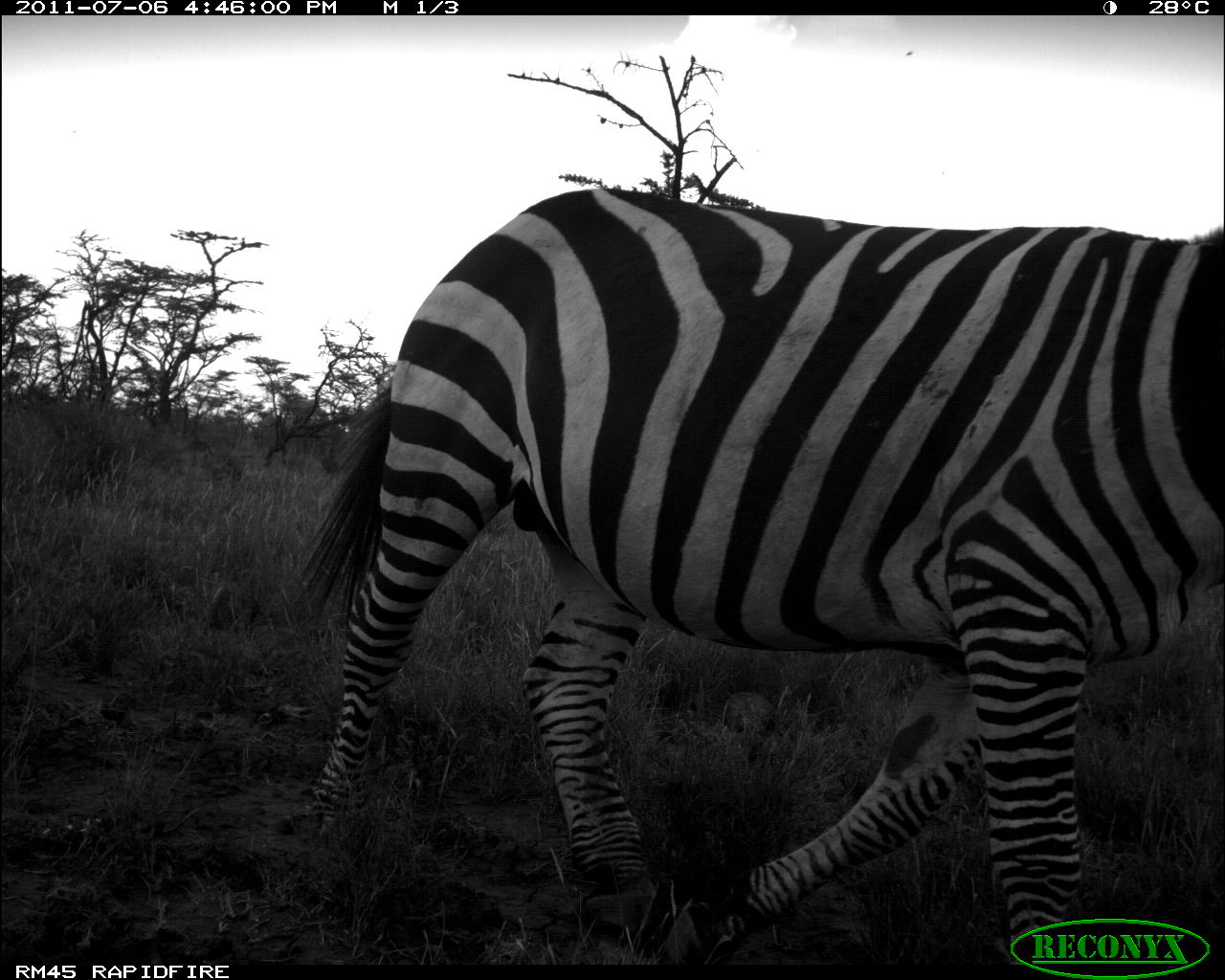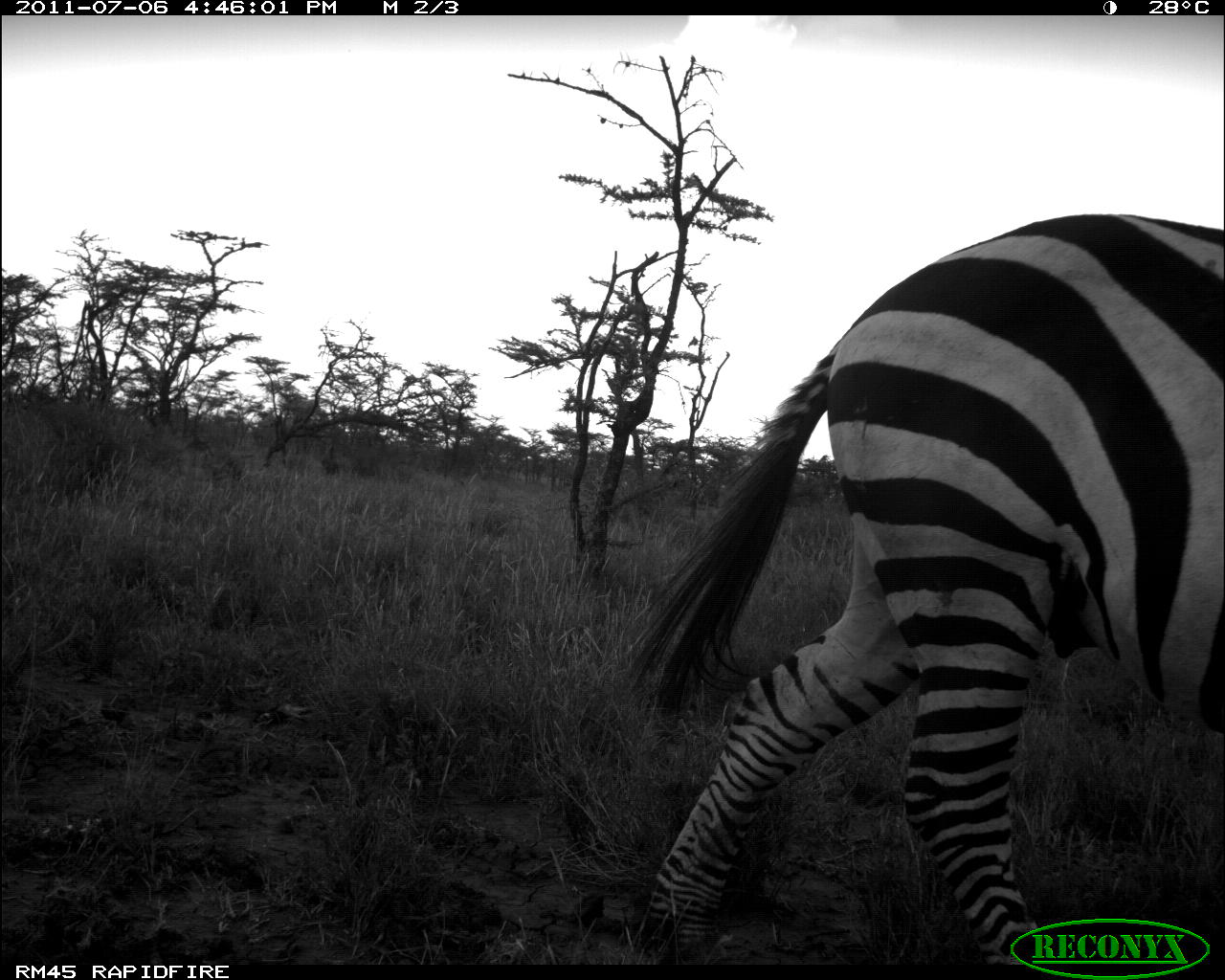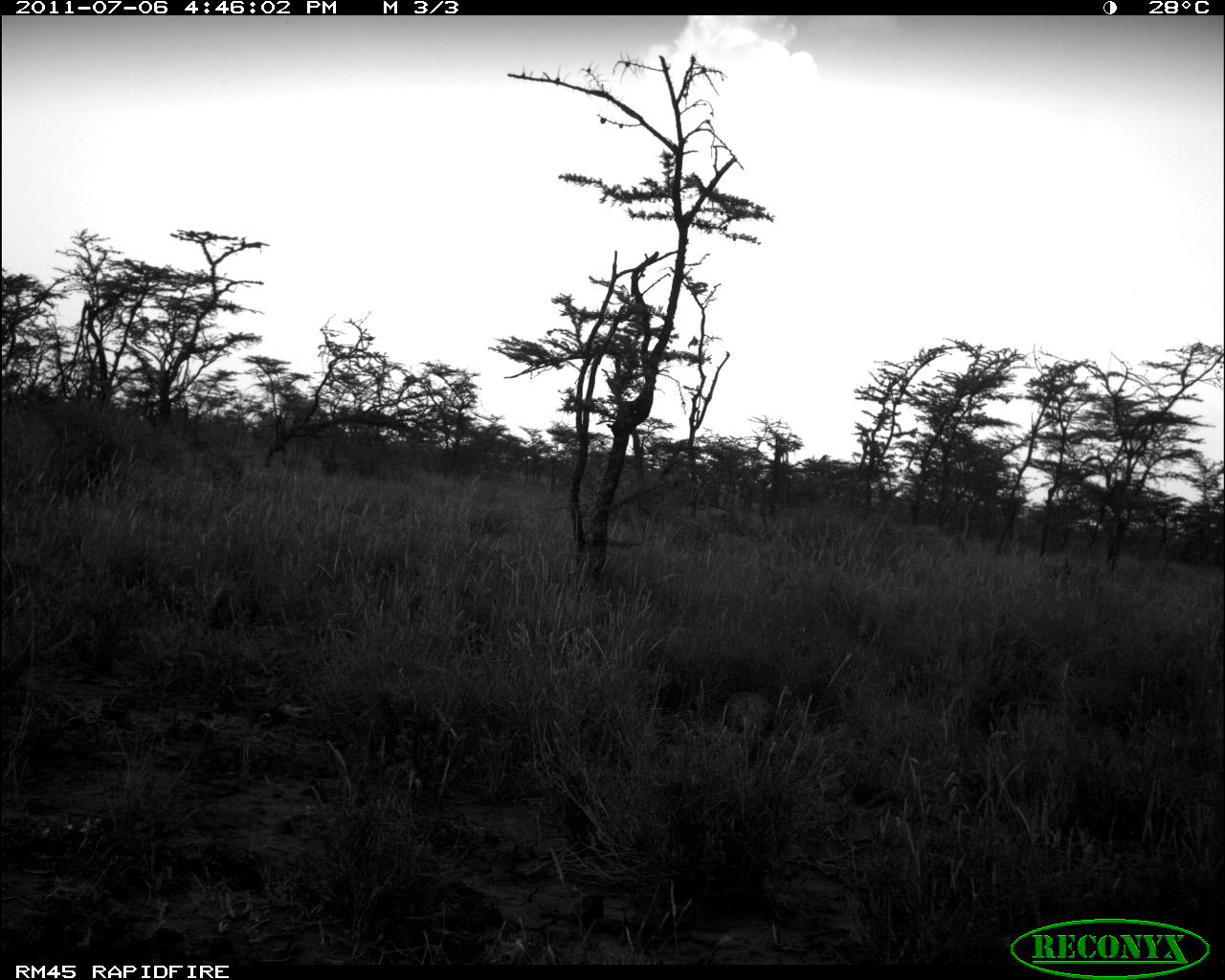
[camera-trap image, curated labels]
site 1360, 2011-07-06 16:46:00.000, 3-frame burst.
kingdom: Animalia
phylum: Chordata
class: Mammalia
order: Perissodactyla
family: Equidae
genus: Equus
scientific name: Equus quagga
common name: plains zebra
Equus quagga (plains zebra), count 1.